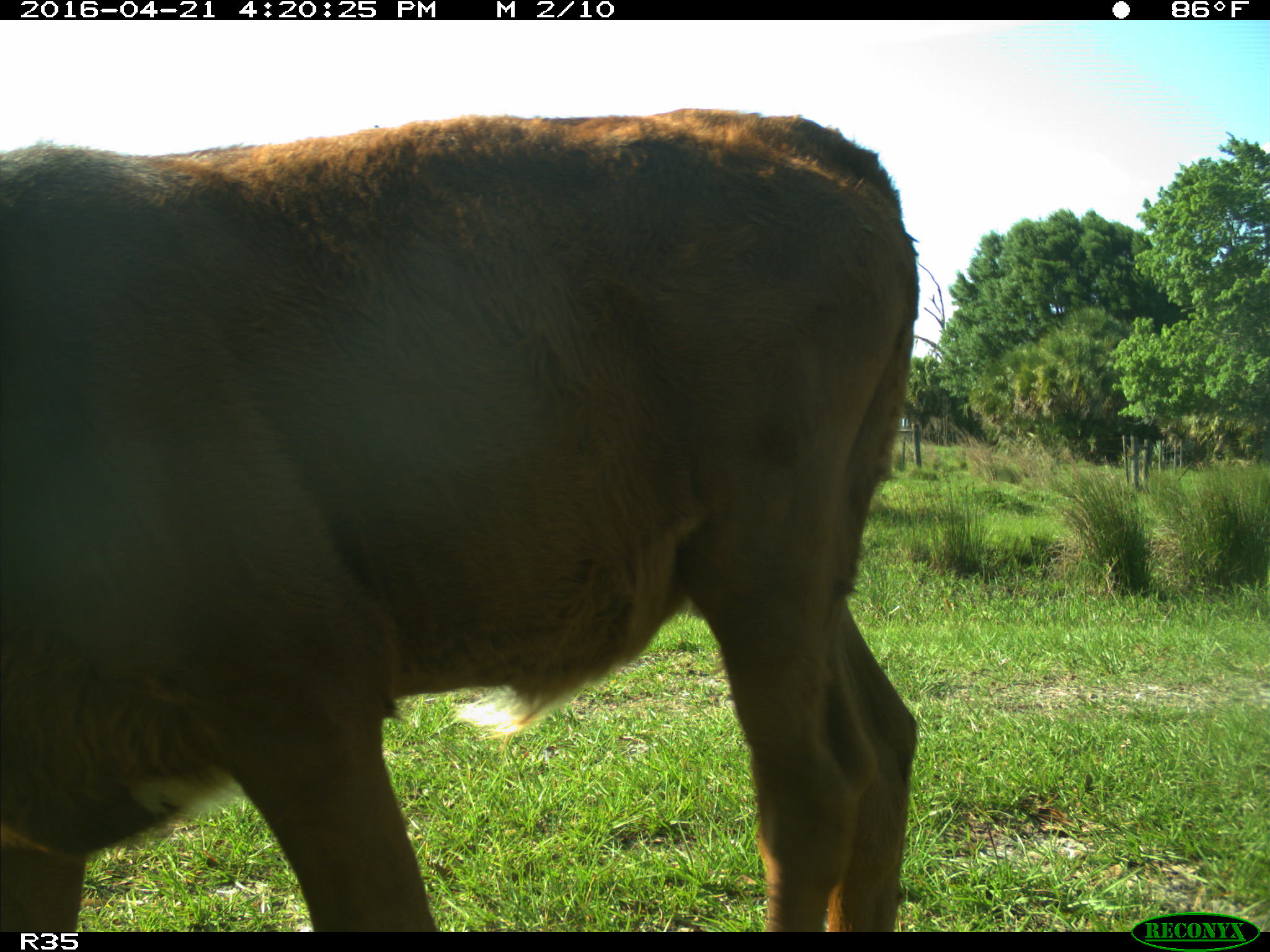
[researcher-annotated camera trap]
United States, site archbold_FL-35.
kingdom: Animalia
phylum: Chordata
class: Mammalia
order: Artiodactyla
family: Bovidae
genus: Bos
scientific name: Bos taurus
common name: domestic cow